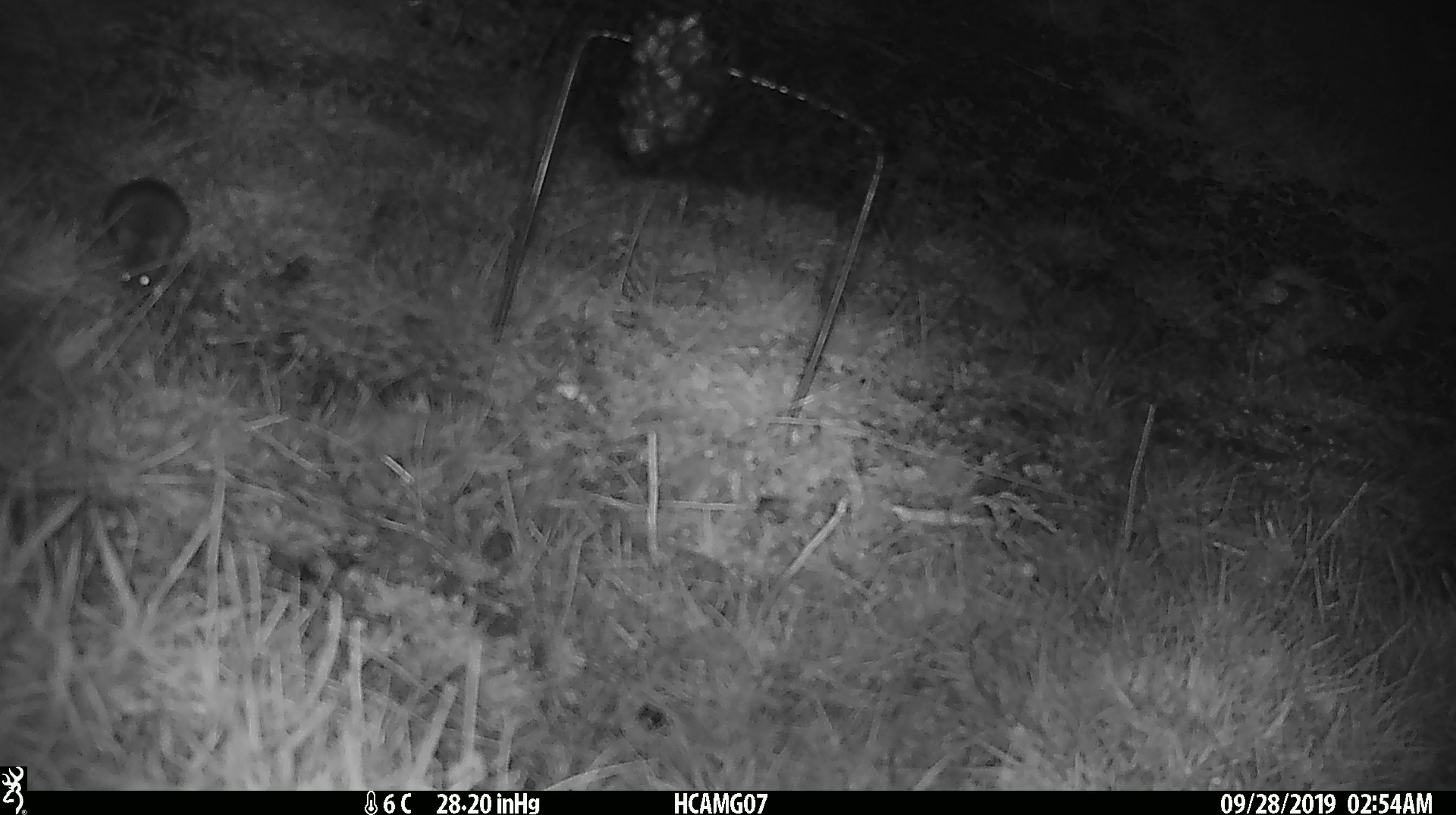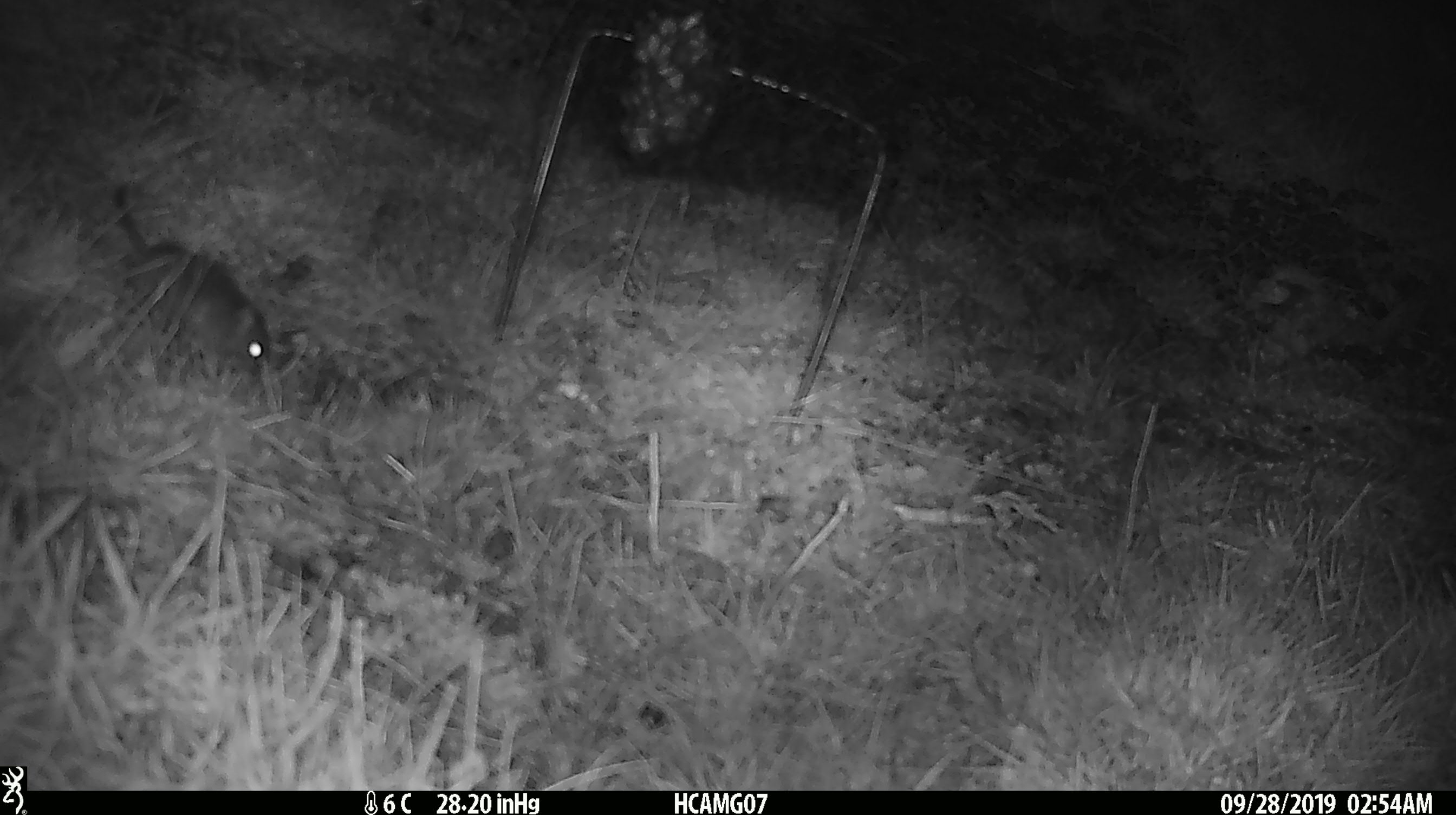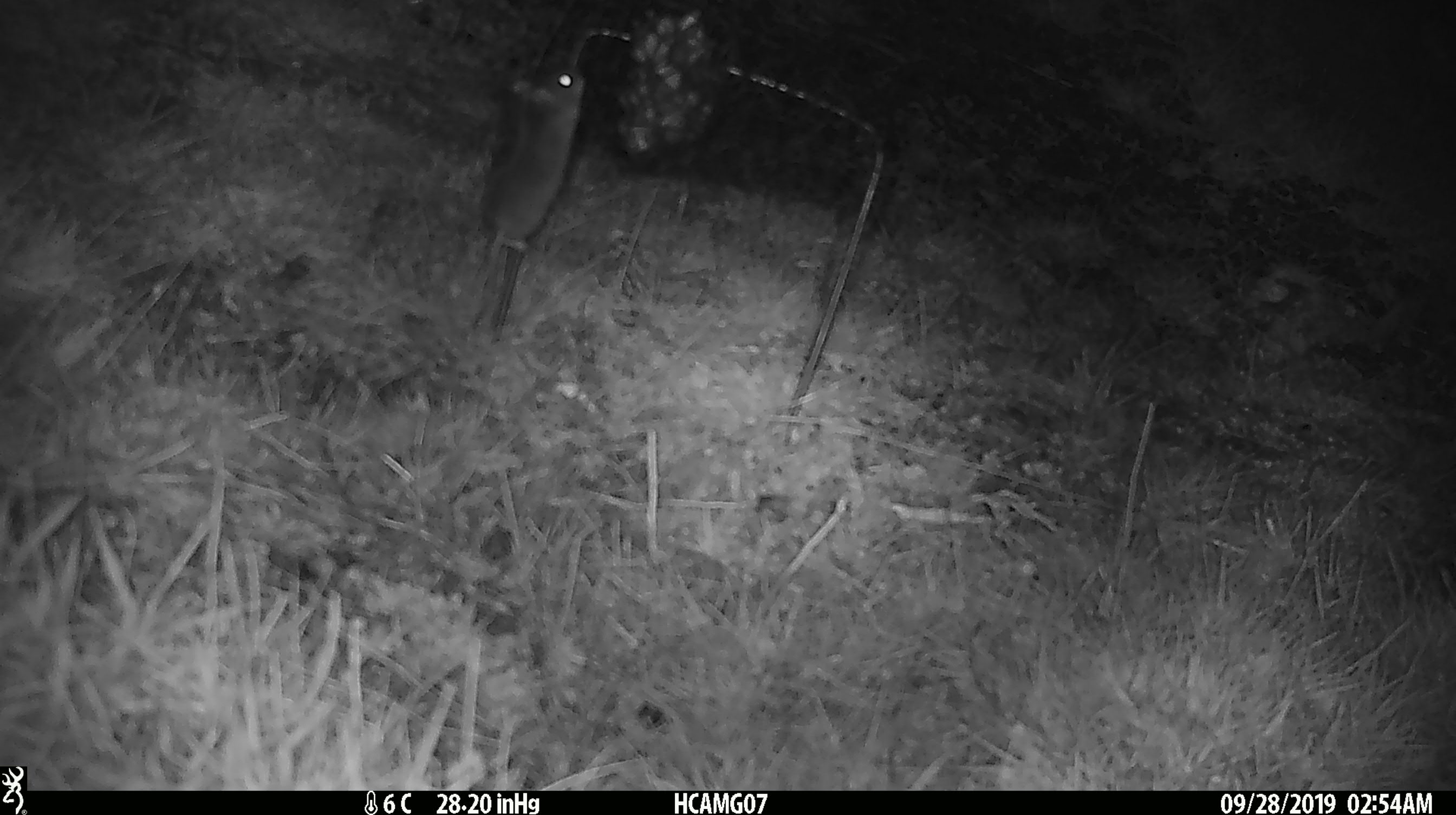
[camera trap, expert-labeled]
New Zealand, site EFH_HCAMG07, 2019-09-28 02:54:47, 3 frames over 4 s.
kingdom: Animalia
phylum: Chordata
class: Mammalia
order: Rodentia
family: Muridae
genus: Mus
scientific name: Mus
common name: mouse